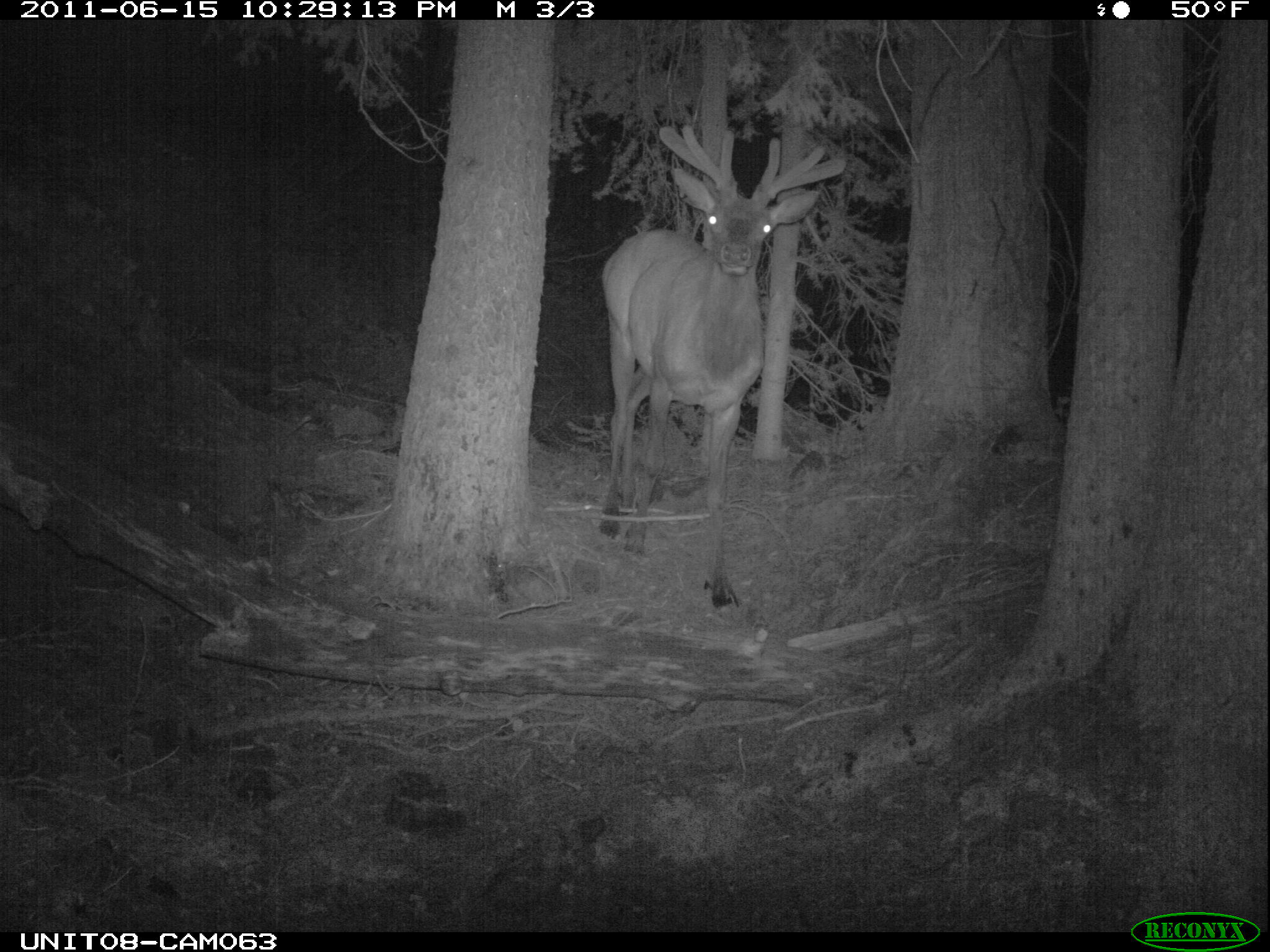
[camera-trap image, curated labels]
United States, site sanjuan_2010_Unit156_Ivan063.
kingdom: Animalia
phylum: Chordata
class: Mammalia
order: Artiodactyla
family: Cervidae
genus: Cervus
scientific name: Cervus elaphus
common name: red deer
Cervus elaphus (red deer).